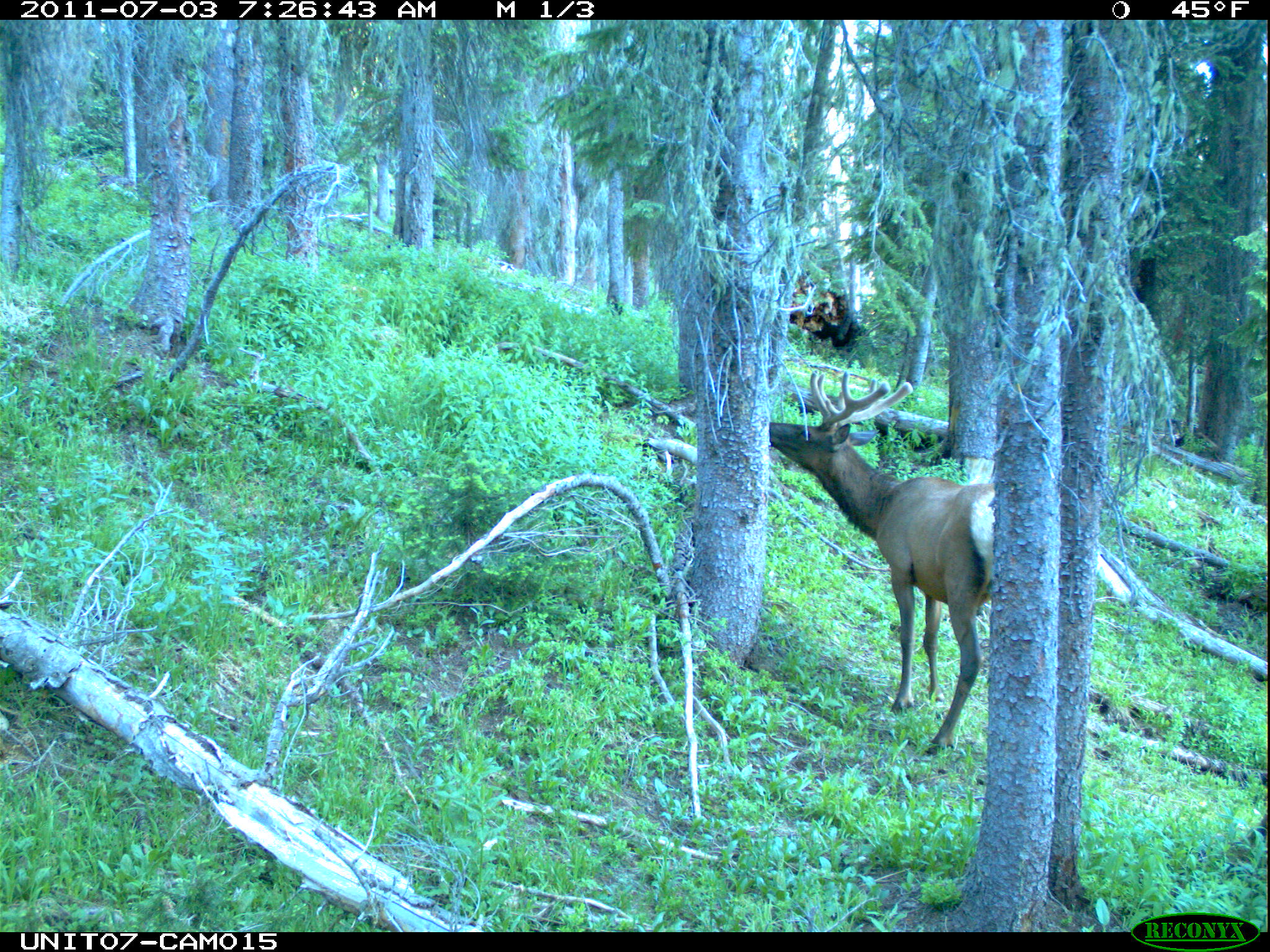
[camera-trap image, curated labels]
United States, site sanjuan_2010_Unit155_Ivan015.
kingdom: Animalia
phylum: Chordata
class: Mammalia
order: Artiodactyla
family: Cervidae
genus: Cervus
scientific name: Cervus elaphus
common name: red deer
Cervus elaphus (red deer).